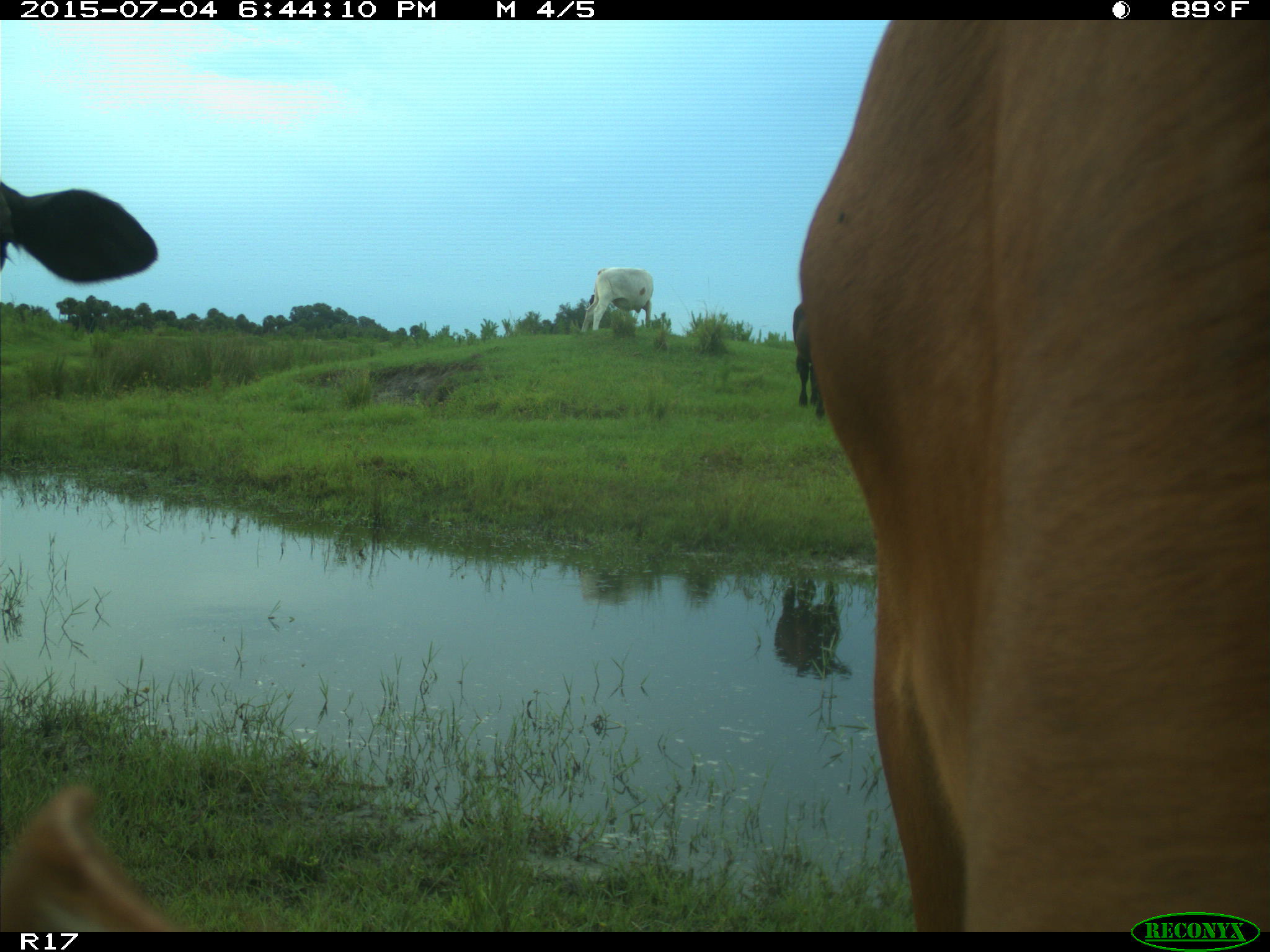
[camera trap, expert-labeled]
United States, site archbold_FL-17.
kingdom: Animalia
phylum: Chordata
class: Mammalia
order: Artiodactyla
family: Bovidae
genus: Bos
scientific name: Bos taurus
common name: domestic cow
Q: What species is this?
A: Bos taurus (domestic cow).